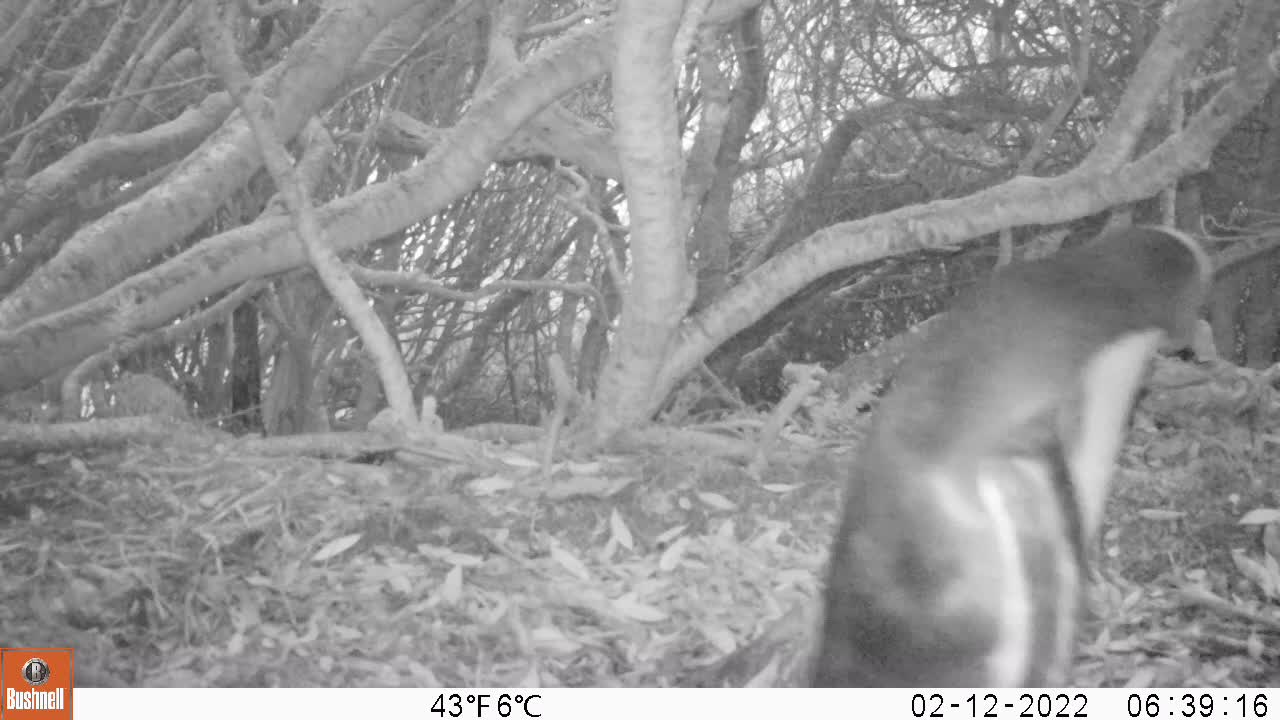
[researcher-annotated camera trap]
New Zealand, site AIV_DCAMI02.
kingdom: Animalia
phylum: Chordata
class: Aves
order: Sphenisciformes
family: Spheniscidae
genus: Megadyptes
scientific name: Megadyptes antipodes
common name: yellow-eyed penguin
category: yellow eyed penguin